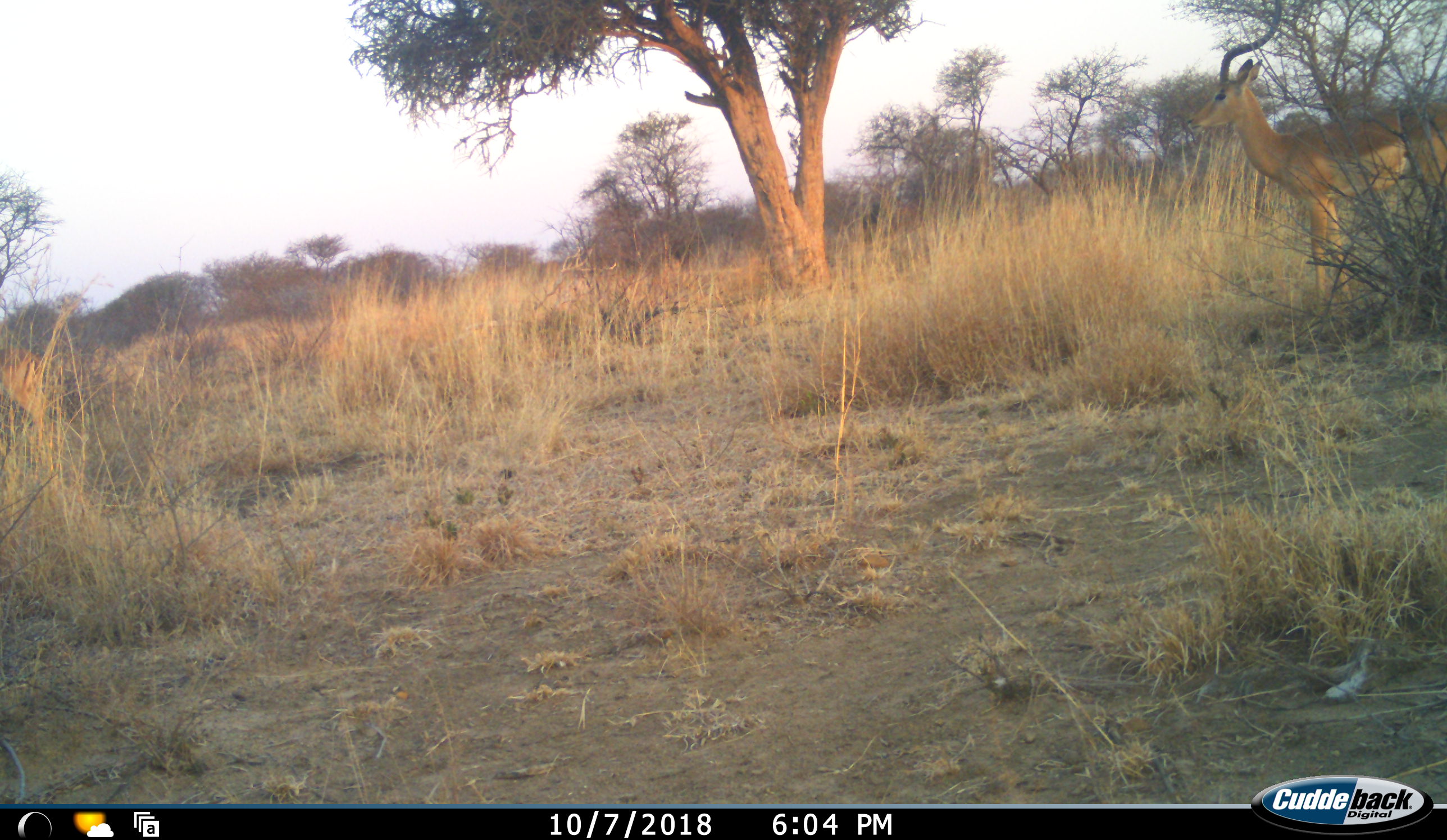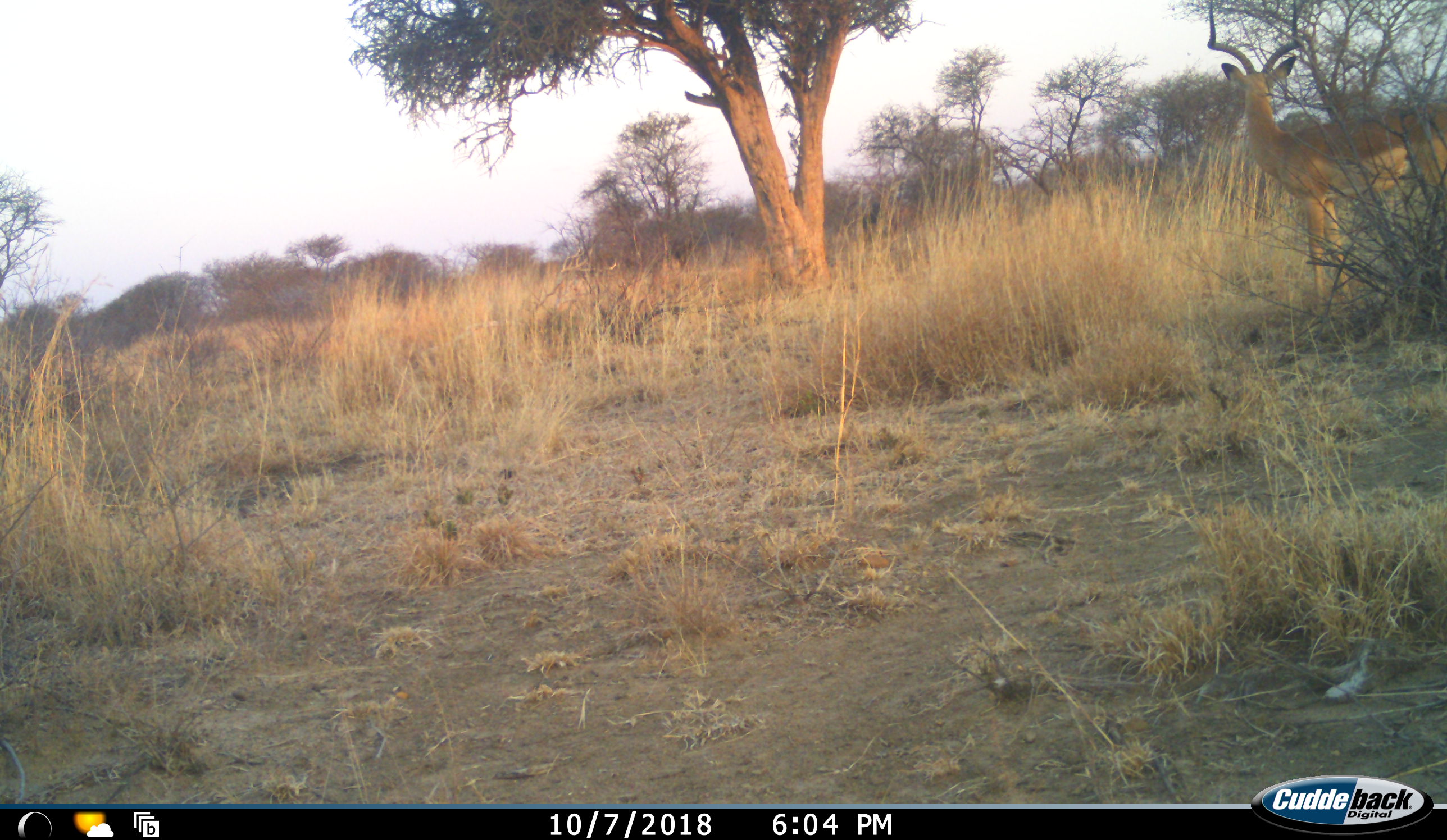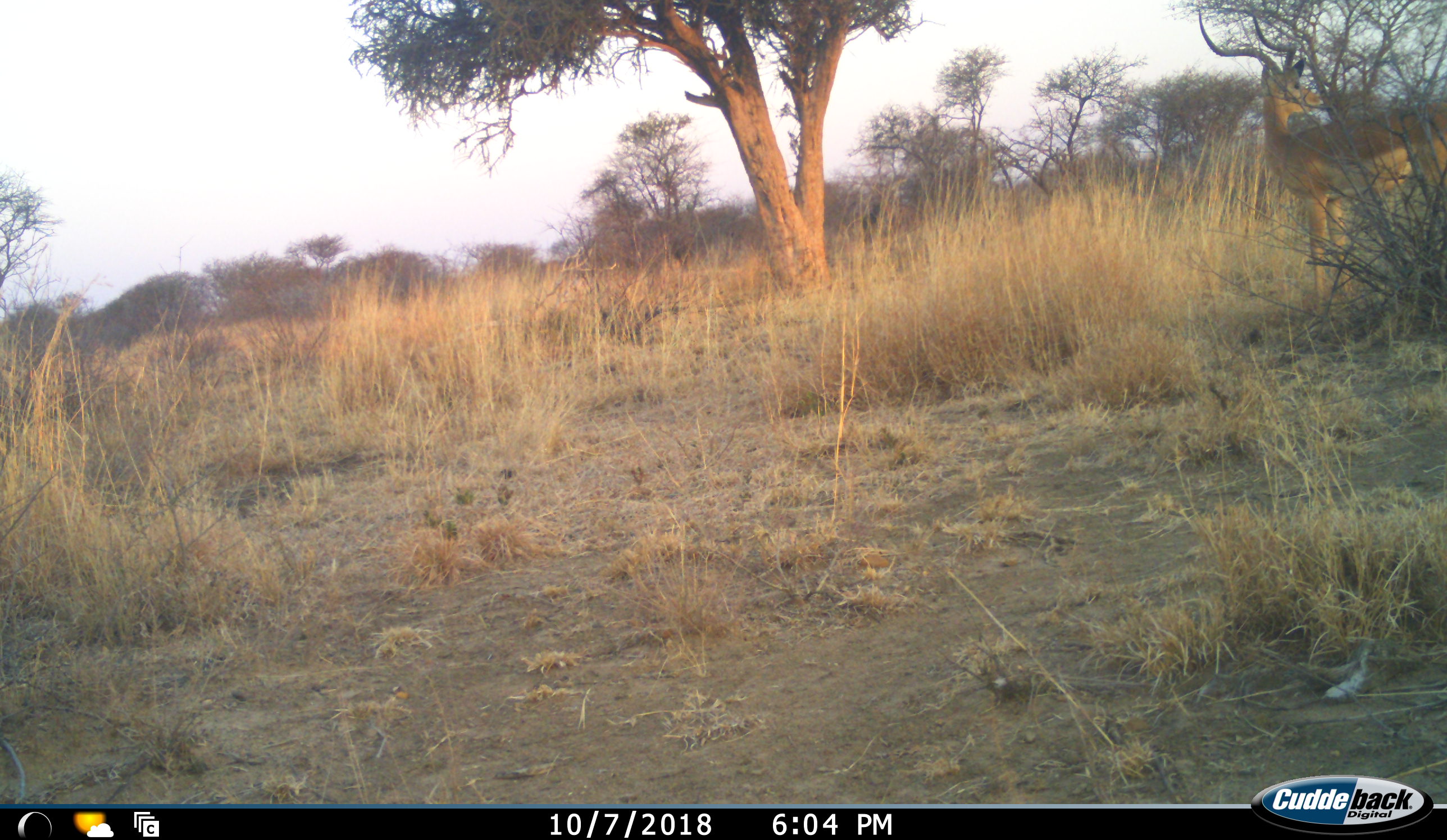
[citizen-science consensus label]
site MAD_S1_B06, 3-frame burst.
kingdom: Animalia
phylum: Chordata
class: Mammalia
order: Artiodactyla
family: Bovidae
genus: Aepyceros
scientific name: Aepyceros melampus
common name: impala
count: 1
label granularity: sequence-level